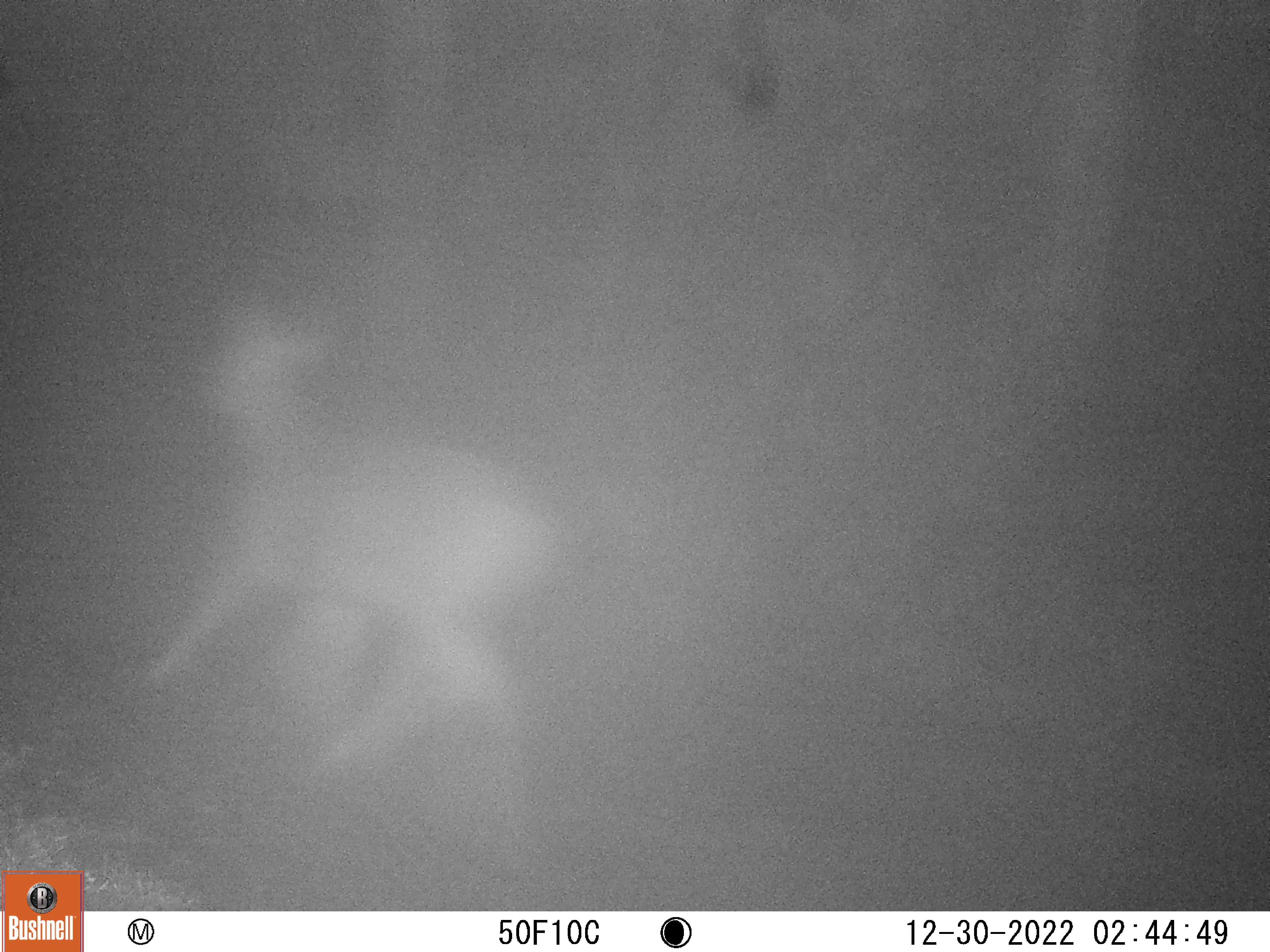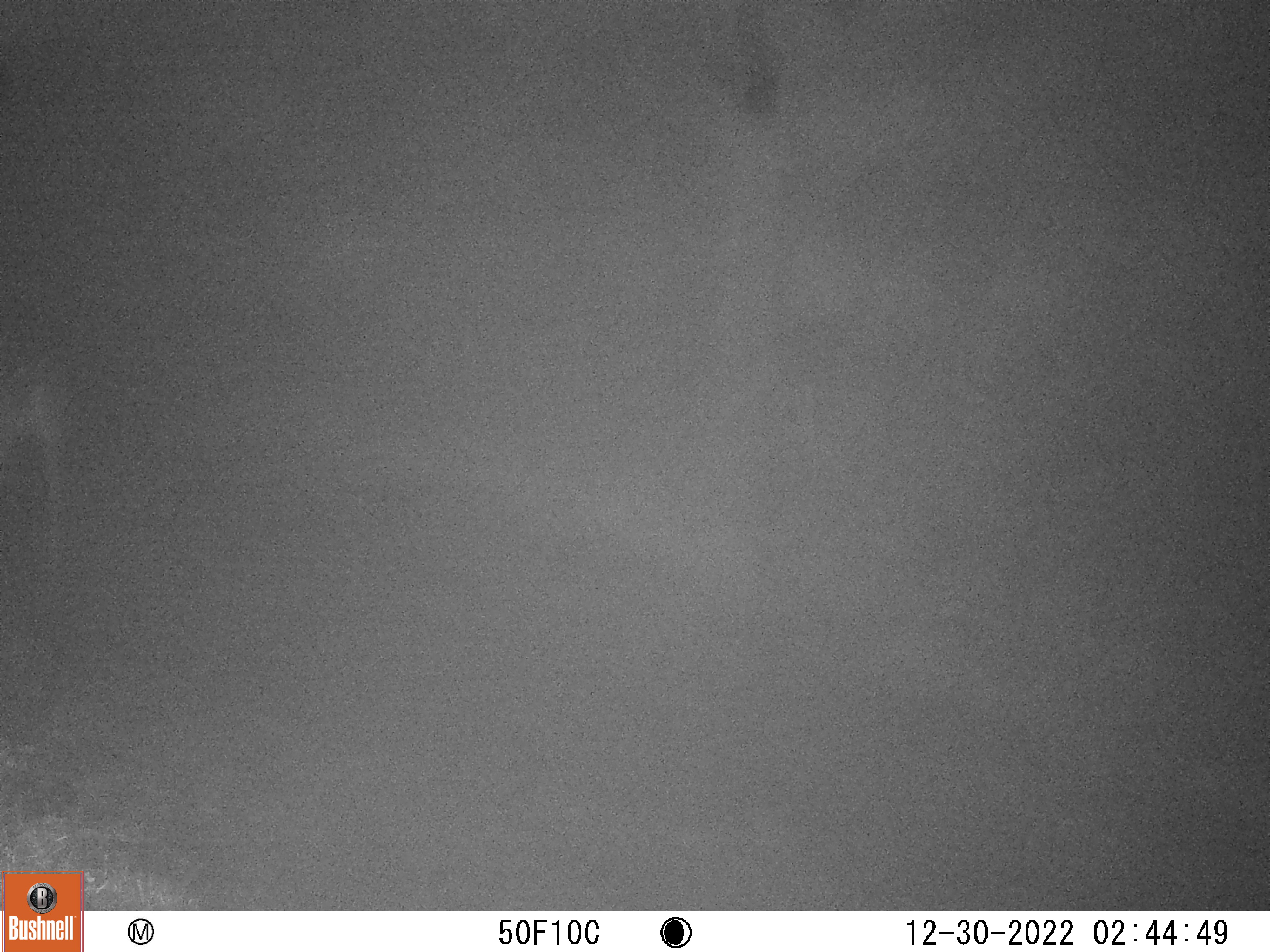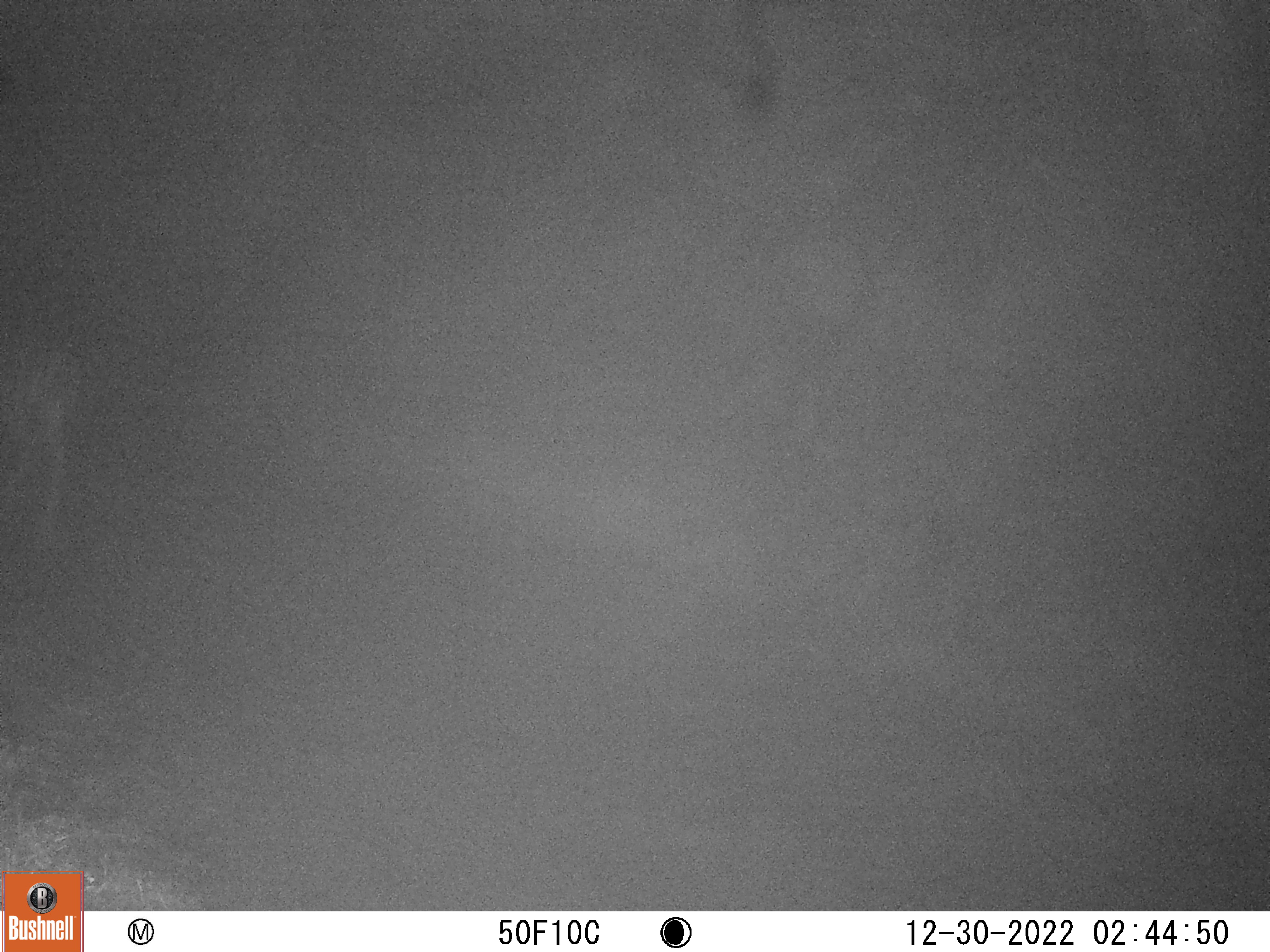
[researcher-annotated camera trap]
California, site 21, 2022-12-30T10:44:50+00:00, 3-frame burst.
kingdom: Animalia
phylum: Chordata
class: Mammalia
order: Artiodactyla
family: Cervidae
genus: Odocoileus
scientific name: Odocoileus hemionus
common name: mule deer